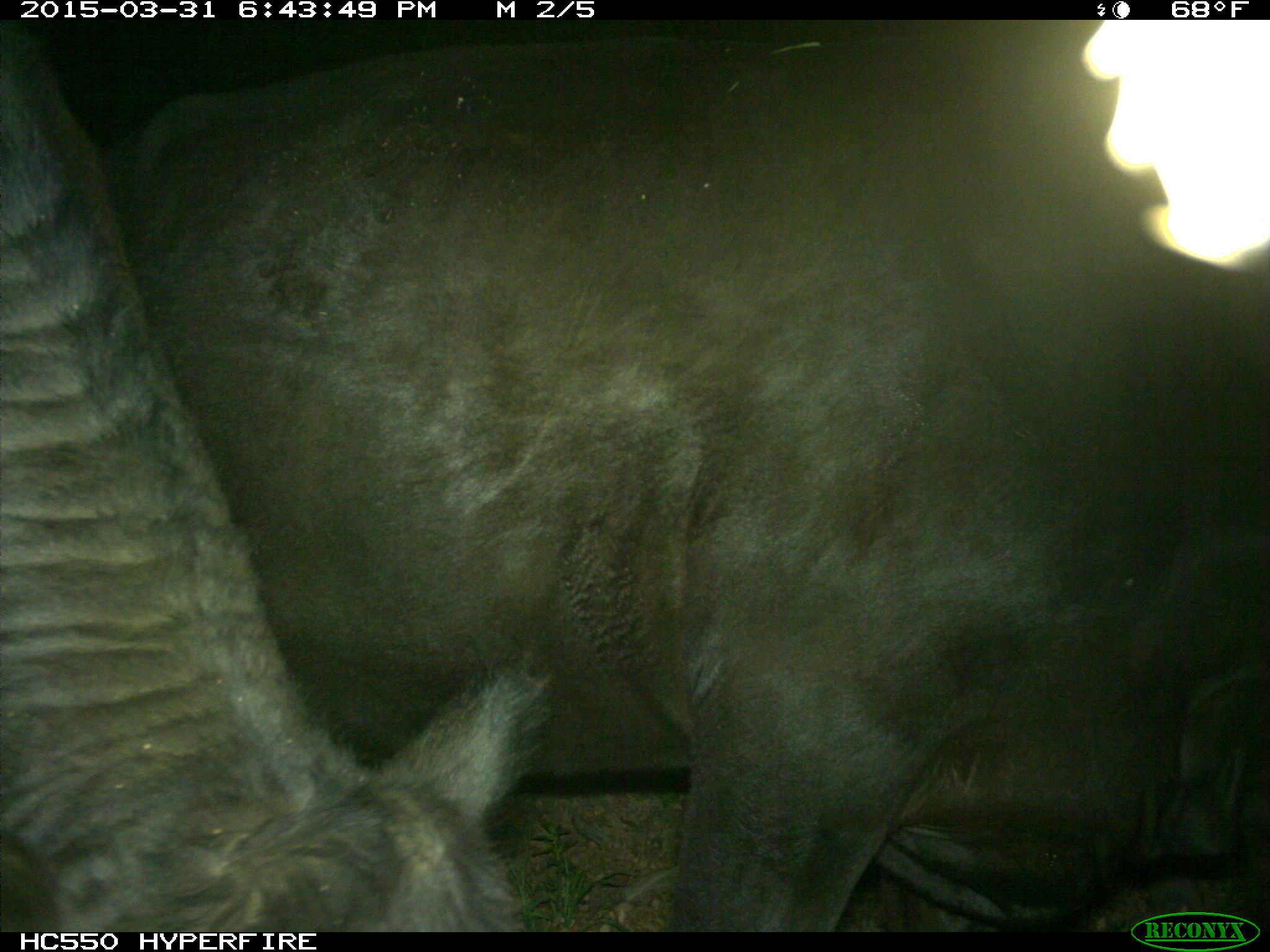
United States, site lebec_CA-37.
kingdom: Animalia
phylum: Chordata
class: Mammalia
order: Artiodactyla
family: Bovidae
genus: Bos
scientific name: Bos taurus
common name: domestic cow